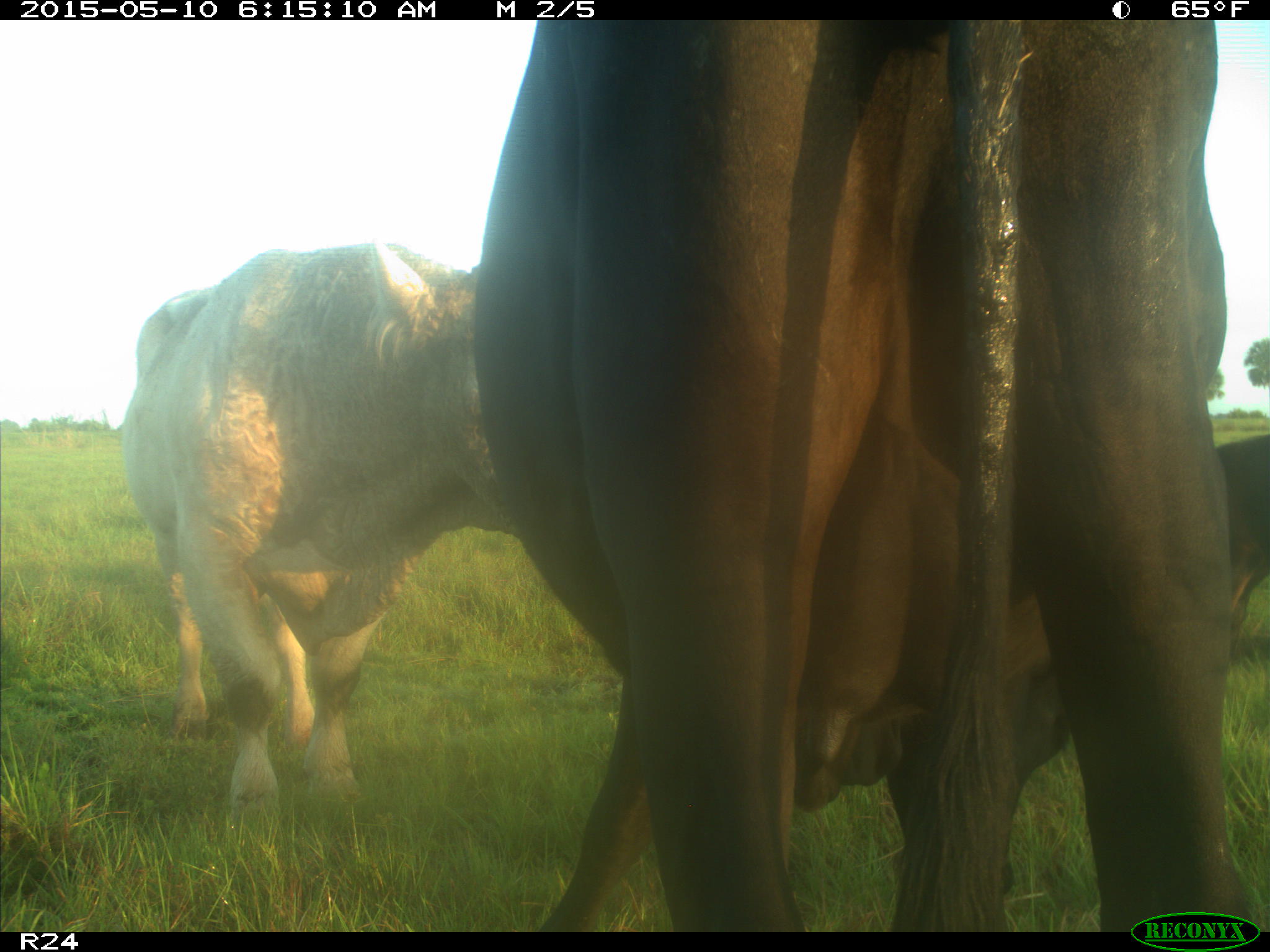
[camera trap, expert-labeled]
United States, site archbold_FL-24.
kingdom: Animalia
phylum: Chordata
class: Mammalia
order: Artiodactyla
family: Bovidae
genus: Bos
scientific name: Bos taurus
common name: domestic cow